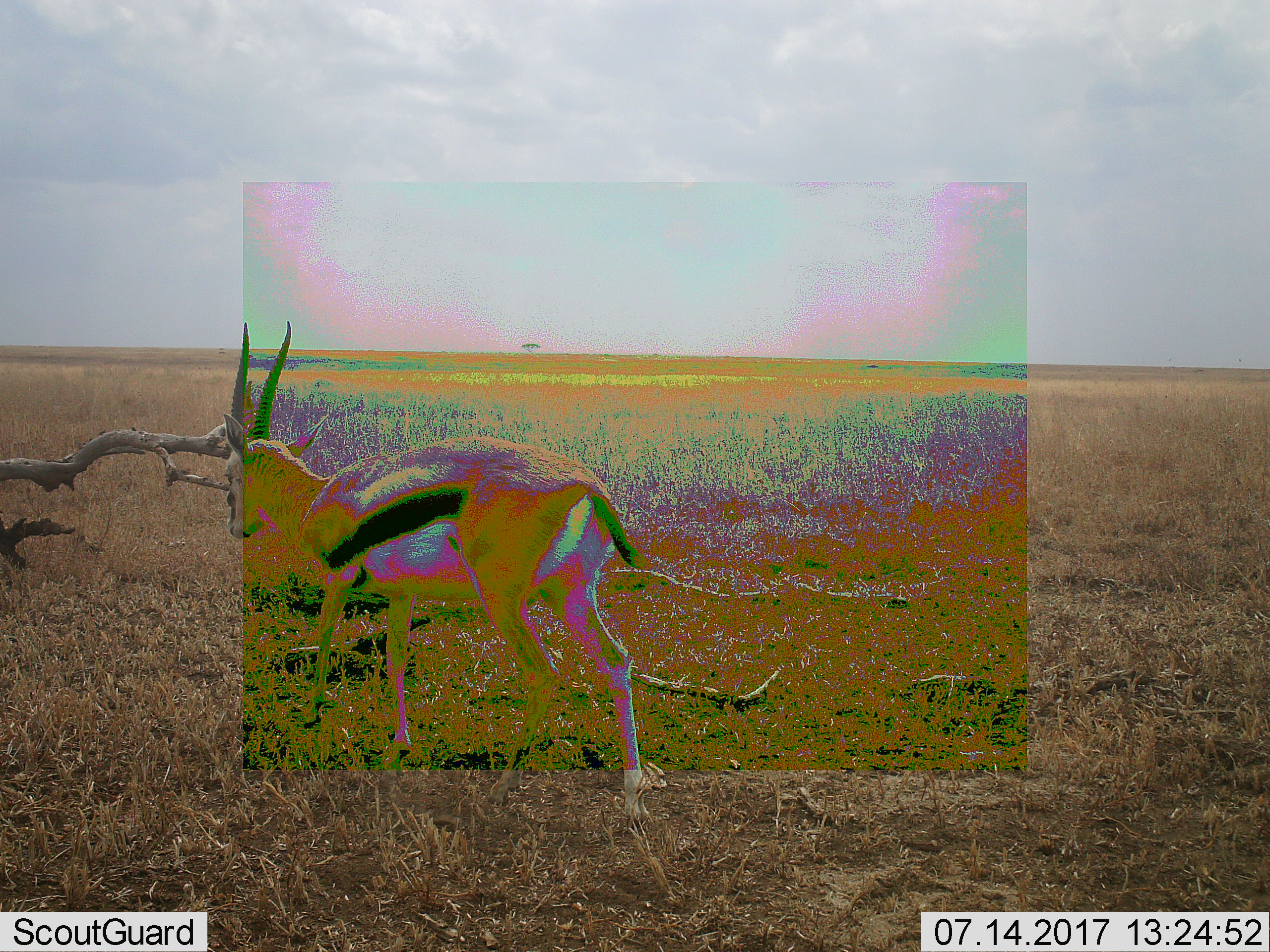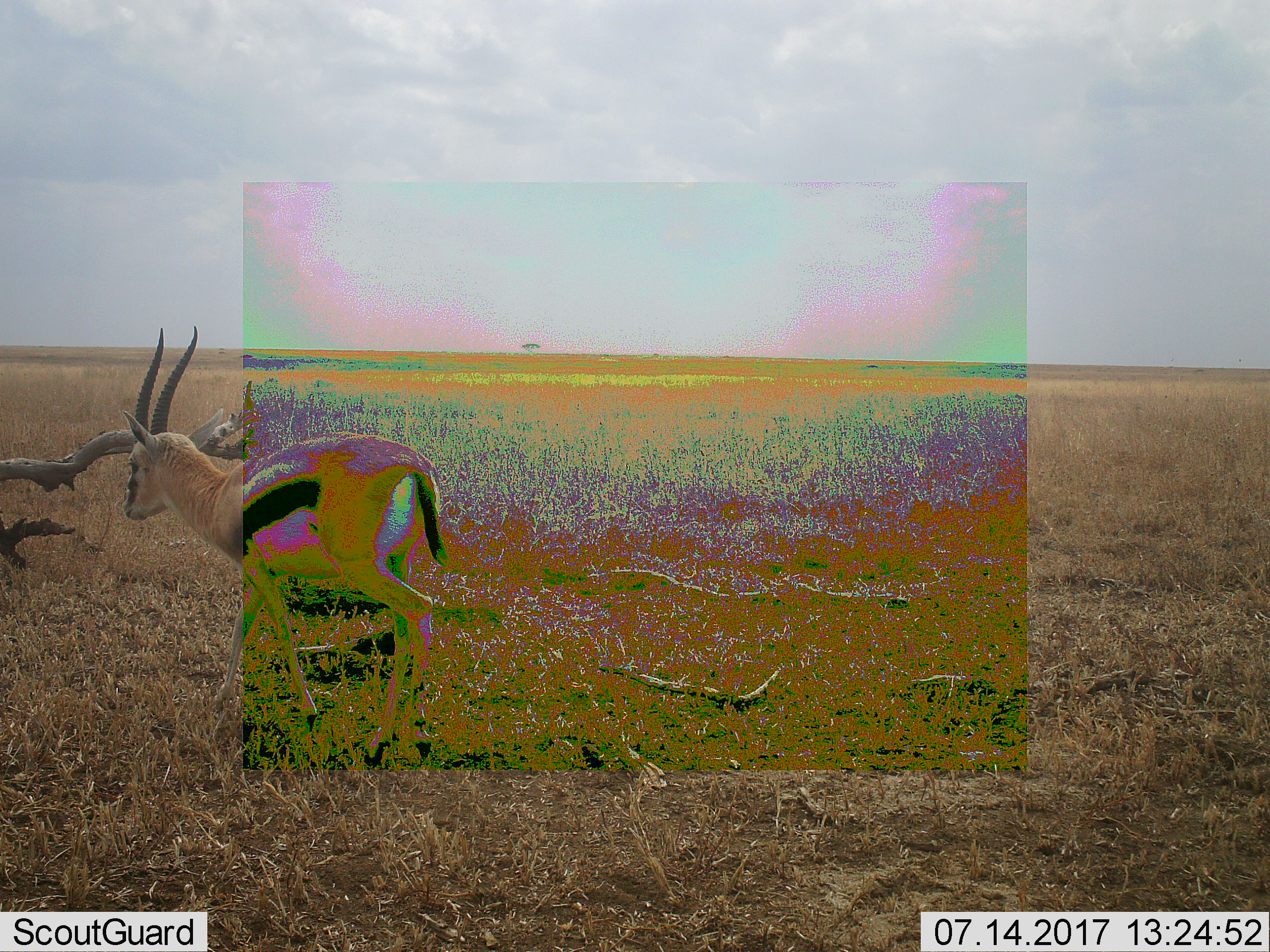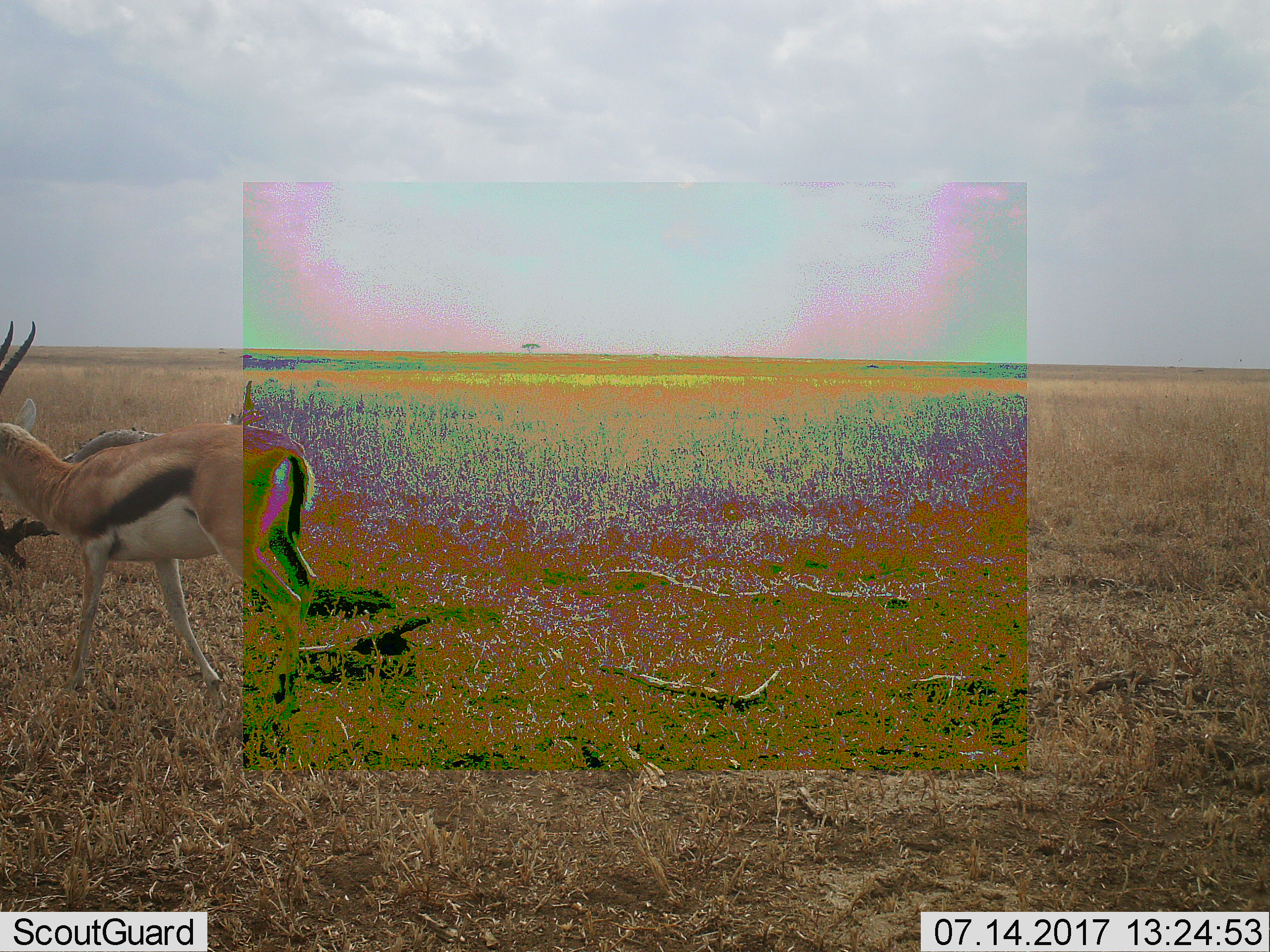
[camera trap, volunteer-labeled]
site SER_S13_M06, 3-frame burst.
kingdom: Animalia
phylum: Chordata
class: Mammalia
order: Artiodactyla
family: Bovidae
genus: Eudorcas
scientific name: Eudorcas thomsonii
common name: thomson's gazelle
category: gazellethomsons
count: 1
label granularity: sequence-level